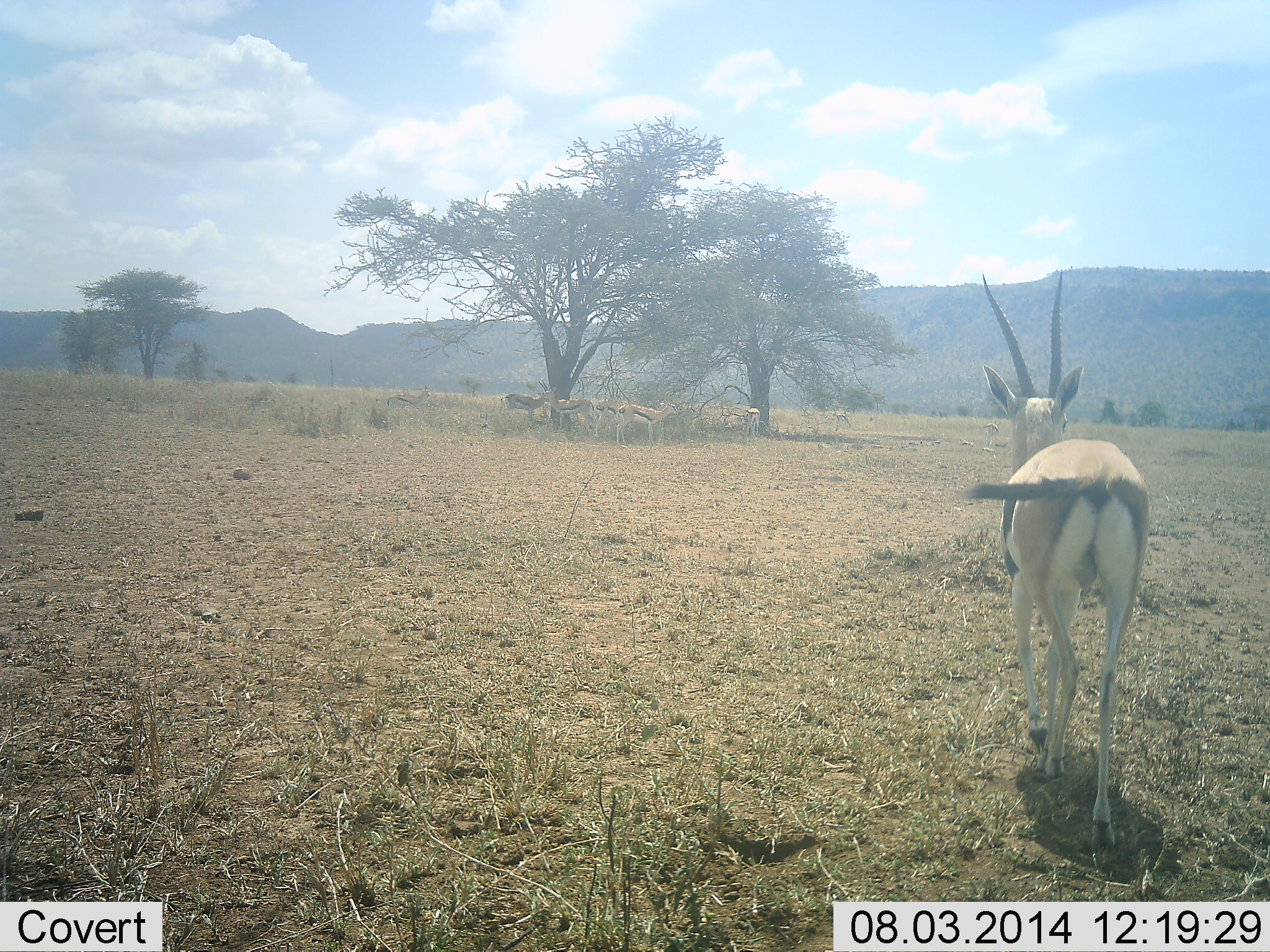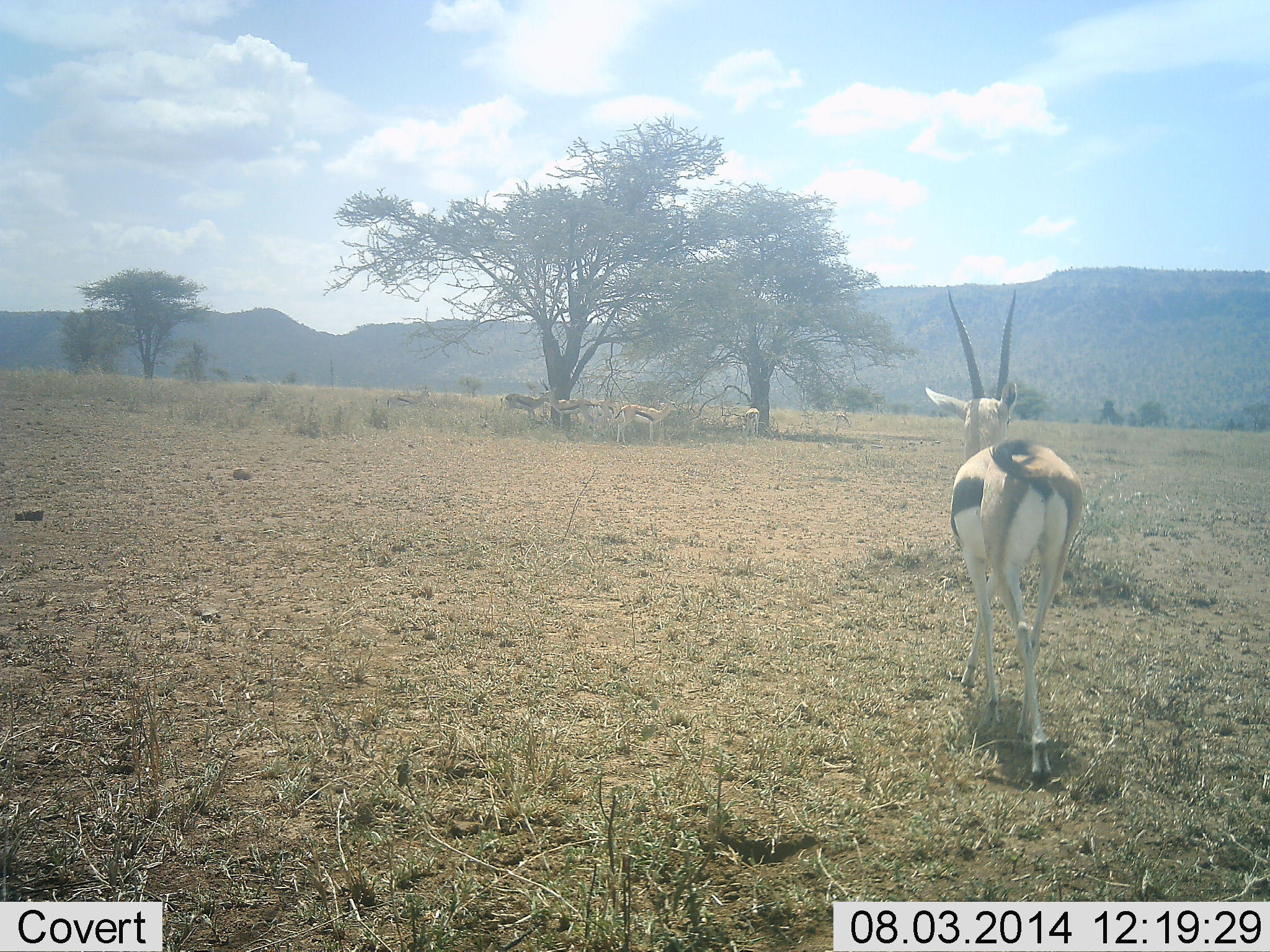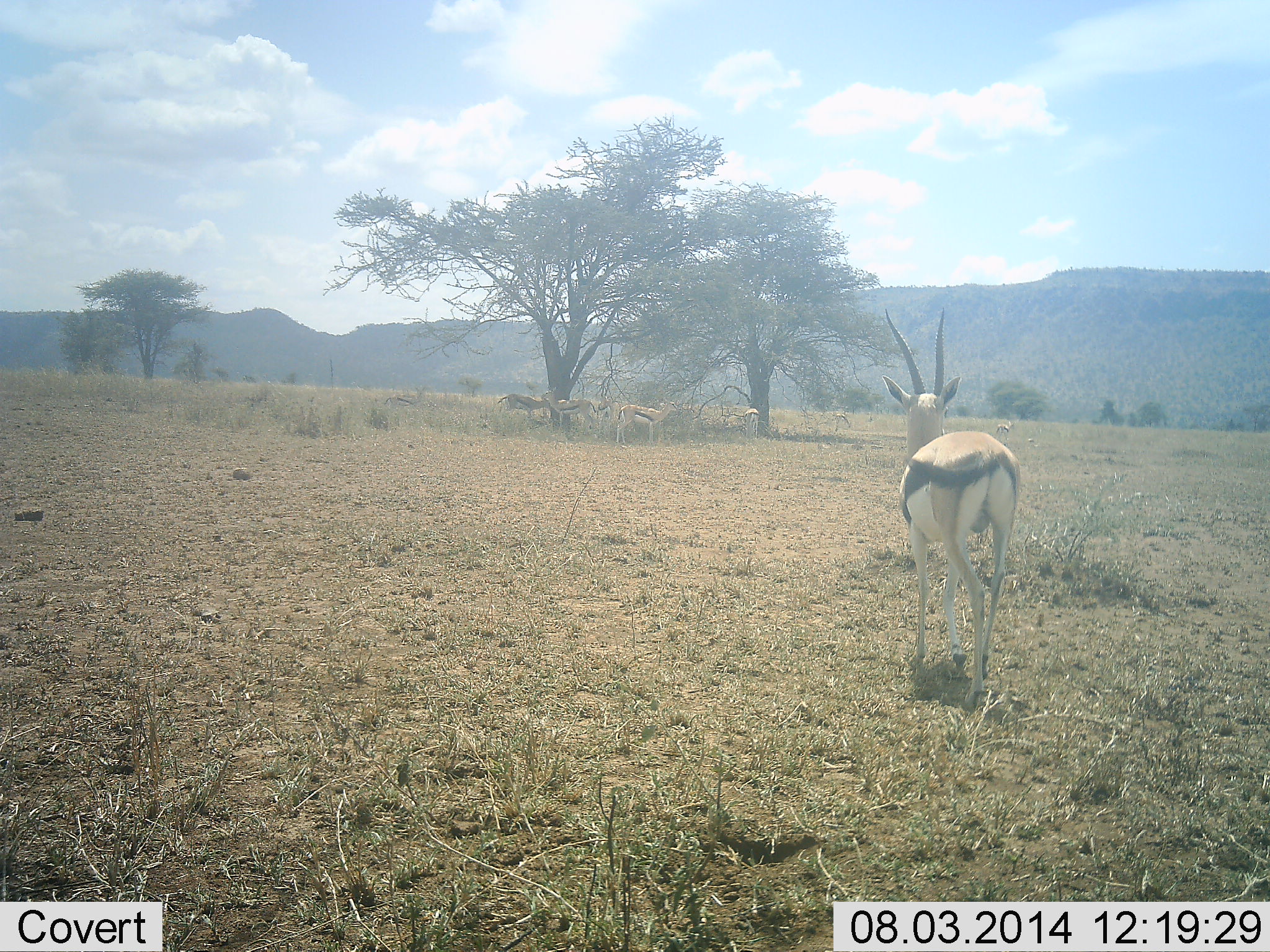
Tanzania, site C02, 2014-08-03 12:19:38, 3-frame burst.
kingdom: Animalia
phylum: Chordata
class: Mammalia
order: Artiodactyla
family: Bovidae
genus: Eudorcas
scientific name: Eudorcas thomsonii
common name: thomson's gazelle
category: gazellethomsons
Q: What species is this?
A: Gazellethomsons (thomson's gazelle) (Eudorcas thomsonii).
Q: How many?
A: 6.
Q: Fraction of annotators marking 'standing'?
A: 60%.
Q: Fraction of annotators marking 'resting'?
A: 10%.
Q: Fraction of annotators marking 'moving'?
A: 100%.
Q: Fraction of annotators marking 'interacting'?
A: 0%.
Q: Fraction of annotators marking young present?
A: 0%.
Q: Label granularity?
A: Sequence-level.